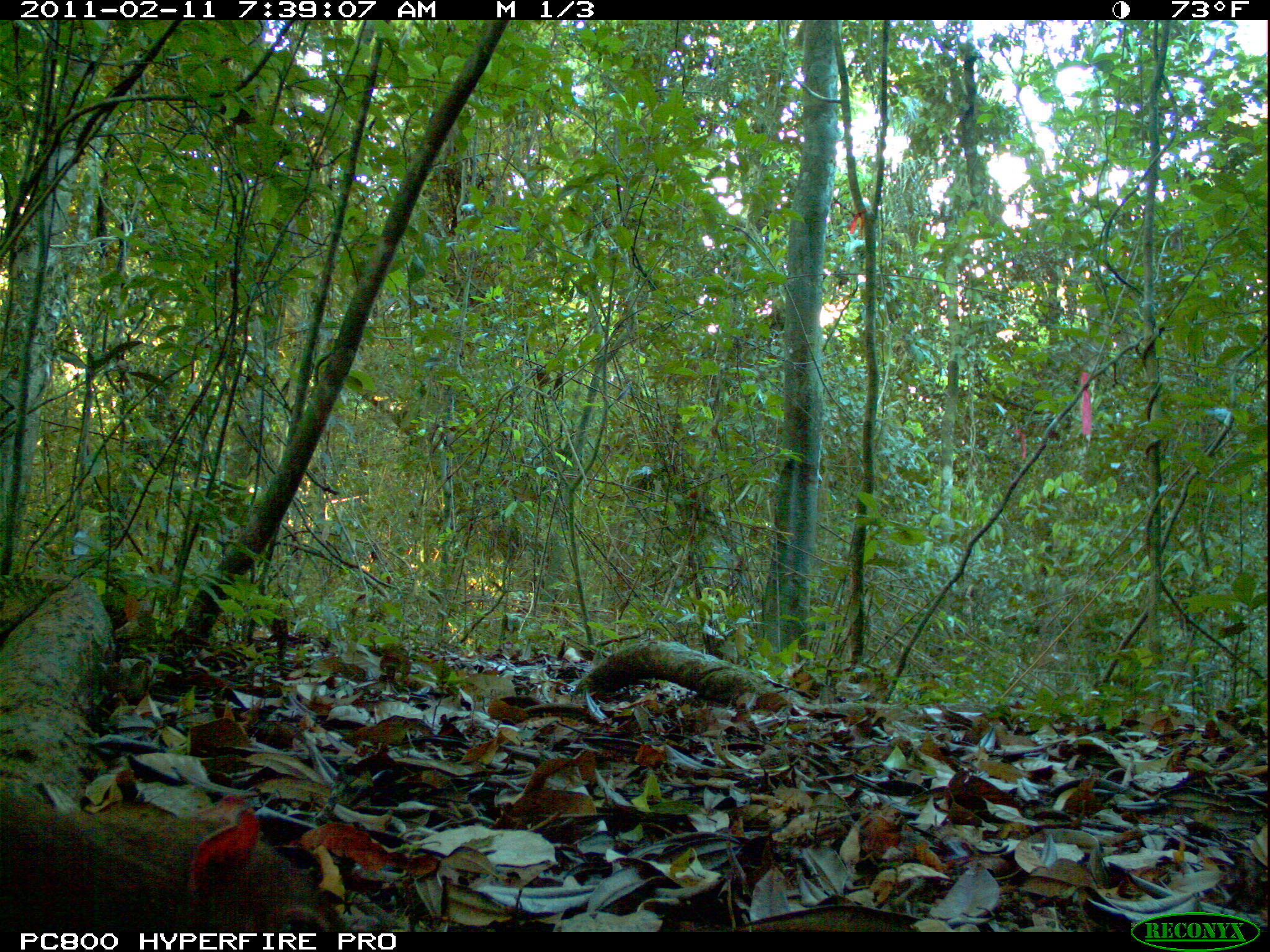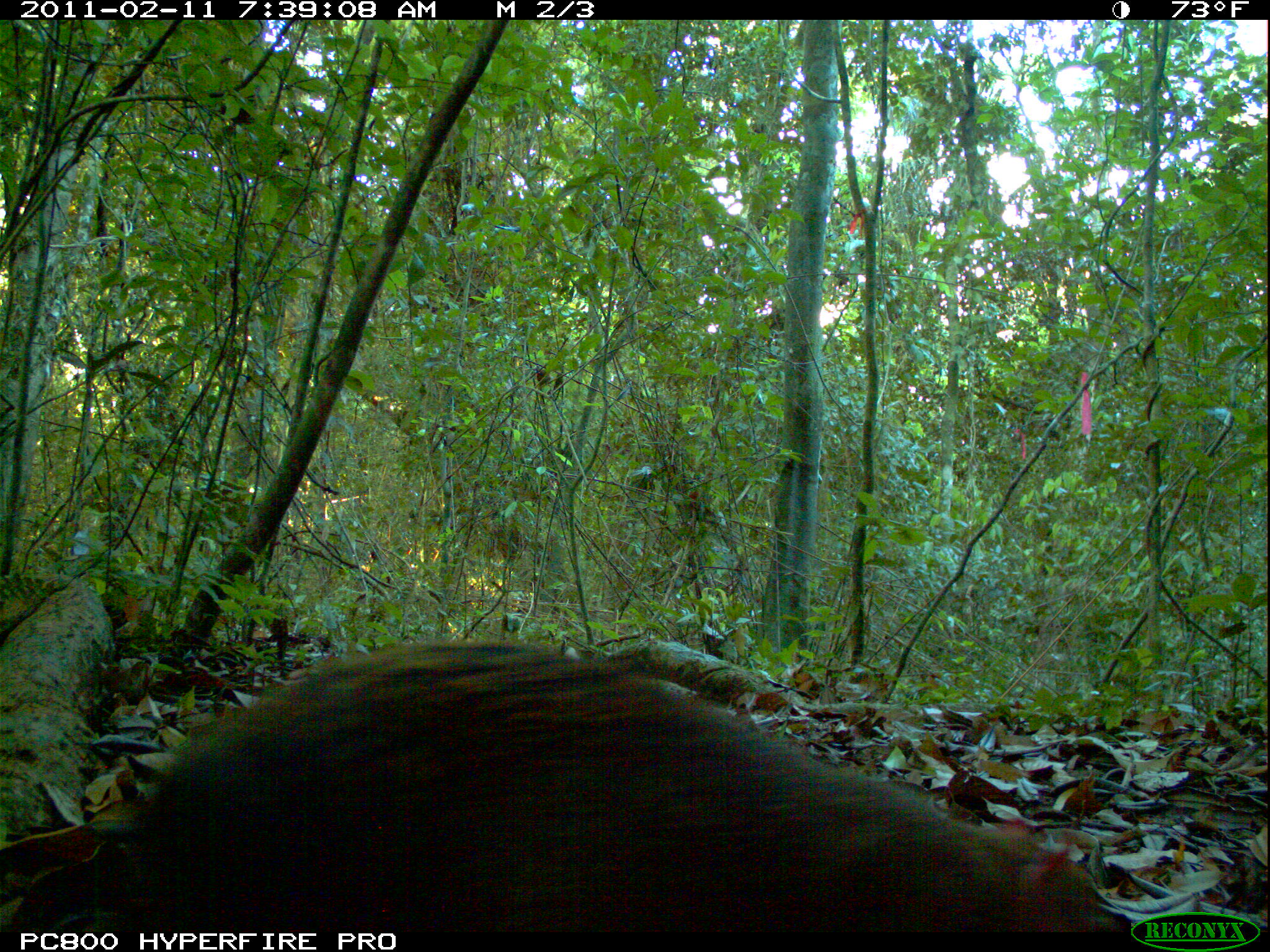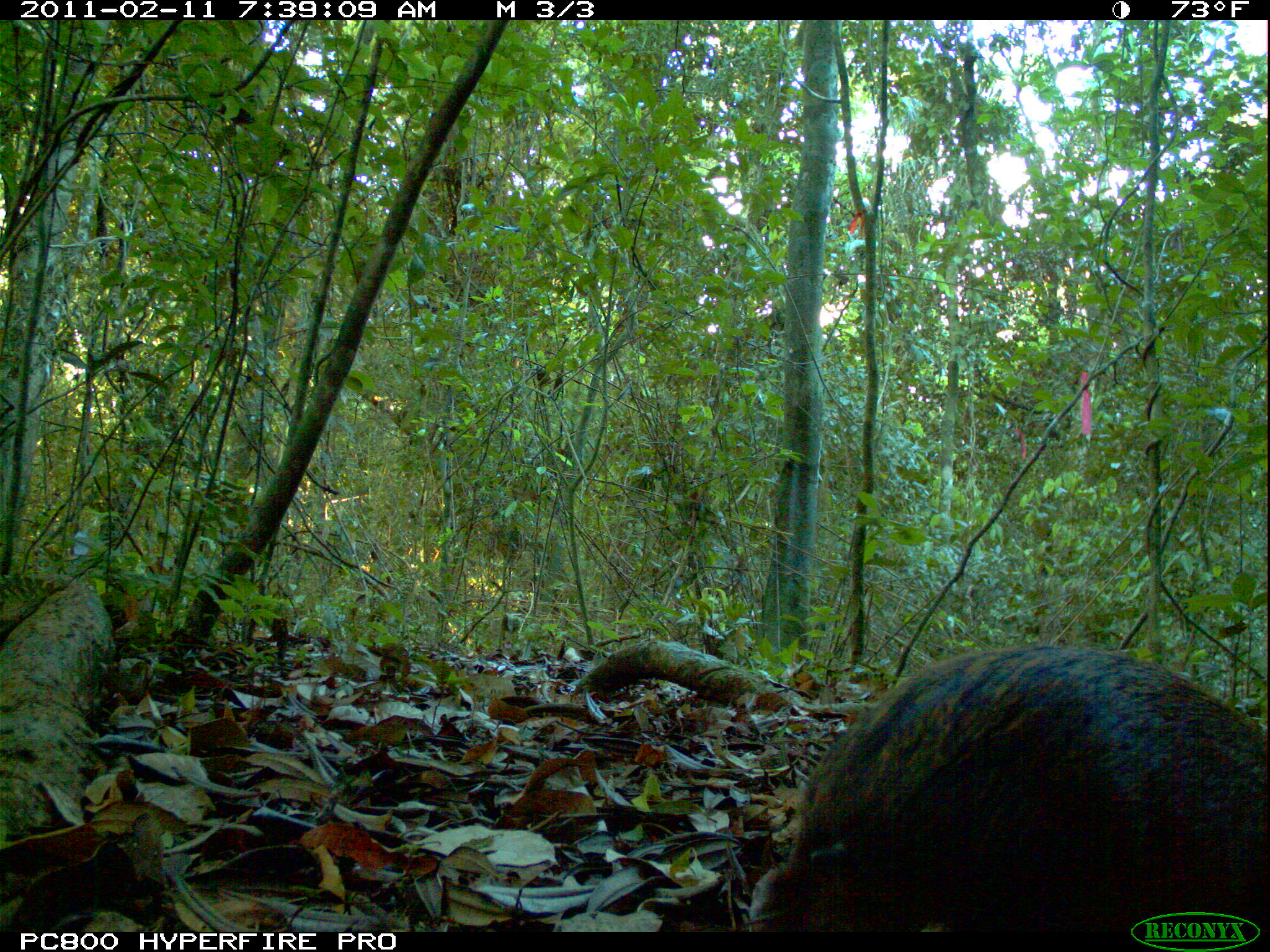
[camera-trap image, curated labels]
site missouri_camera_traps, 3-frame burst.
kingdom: Animalia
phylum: Chordata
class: Mammalia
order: Rodentia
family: Dasyproctidae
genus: Dasyprocta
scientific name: Dasyprocta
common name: agouti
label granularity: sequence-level